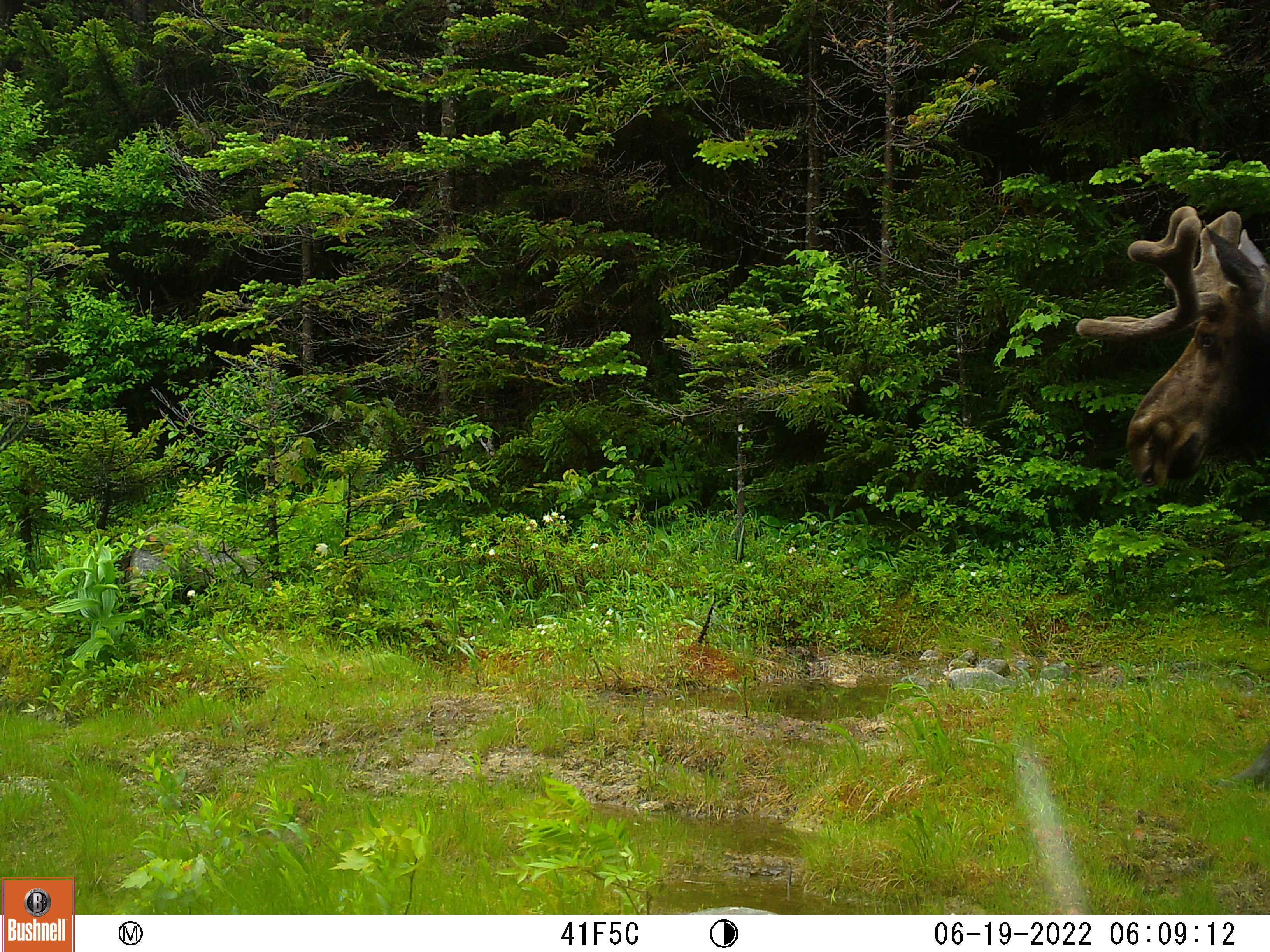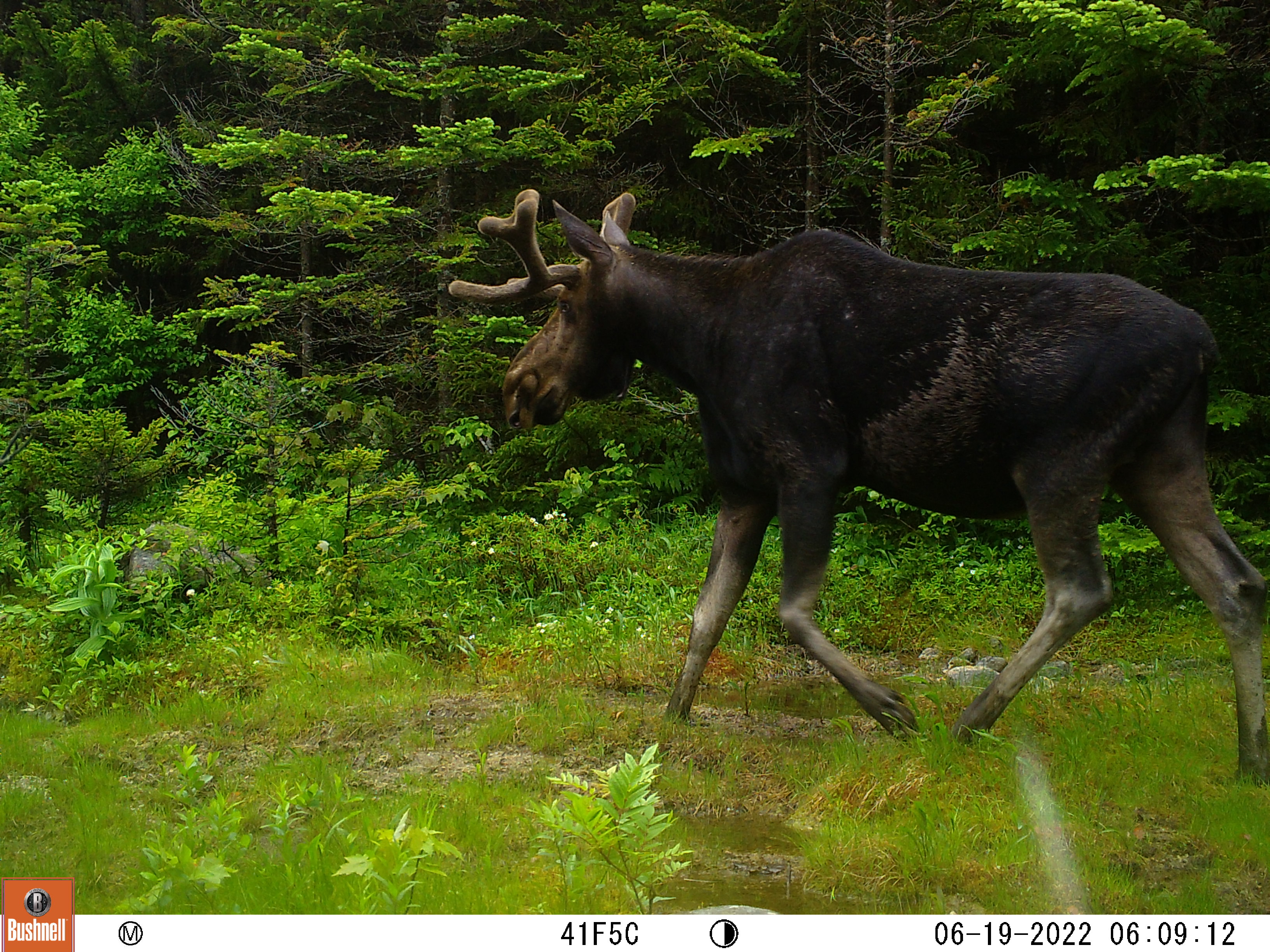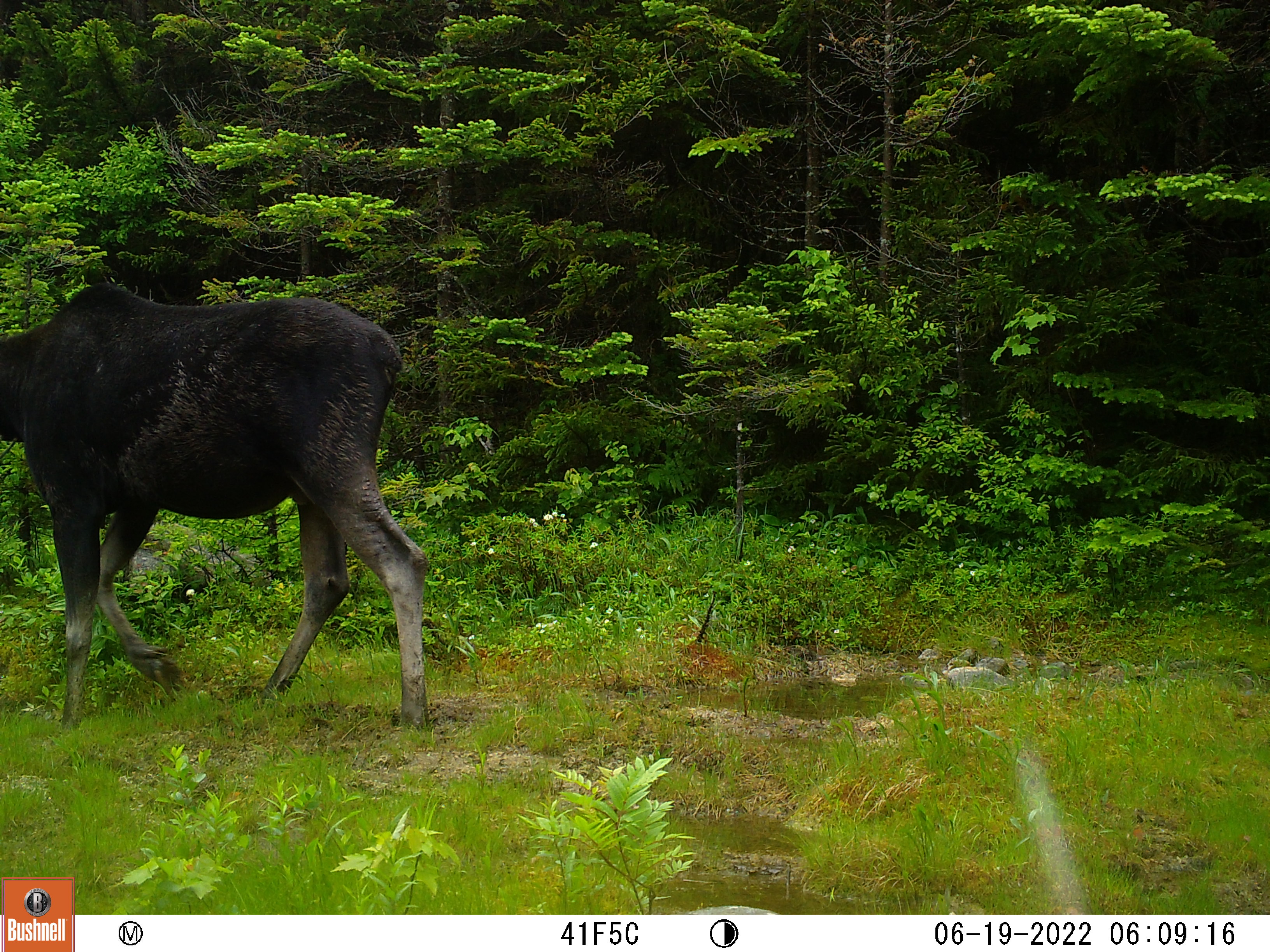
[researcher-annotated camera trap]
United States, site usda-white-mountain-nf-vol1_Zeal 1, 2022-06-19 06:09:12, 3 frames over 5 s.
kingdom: Animalia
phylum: Chordata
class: Mammalia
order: Artiodactyla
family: Cervidae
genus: Alces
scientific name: Alces alces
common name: moose